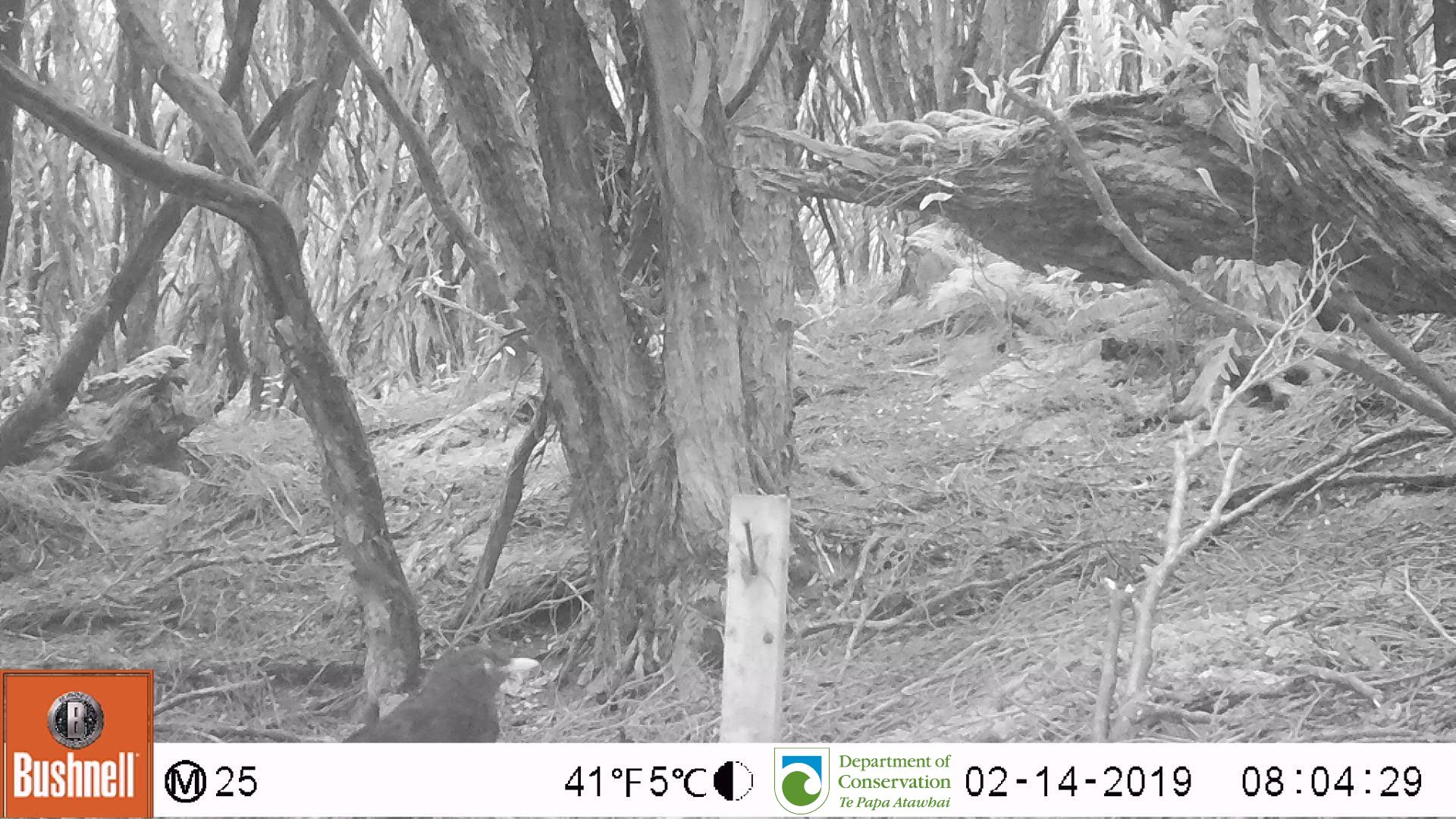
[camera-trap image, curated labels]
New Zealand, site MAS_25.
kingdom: Animalia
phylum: Chordata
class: Aves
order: Passeriformes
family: Turdidae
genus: Turdus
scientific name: Turdus merula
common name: eurasian blackbird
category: blackbird